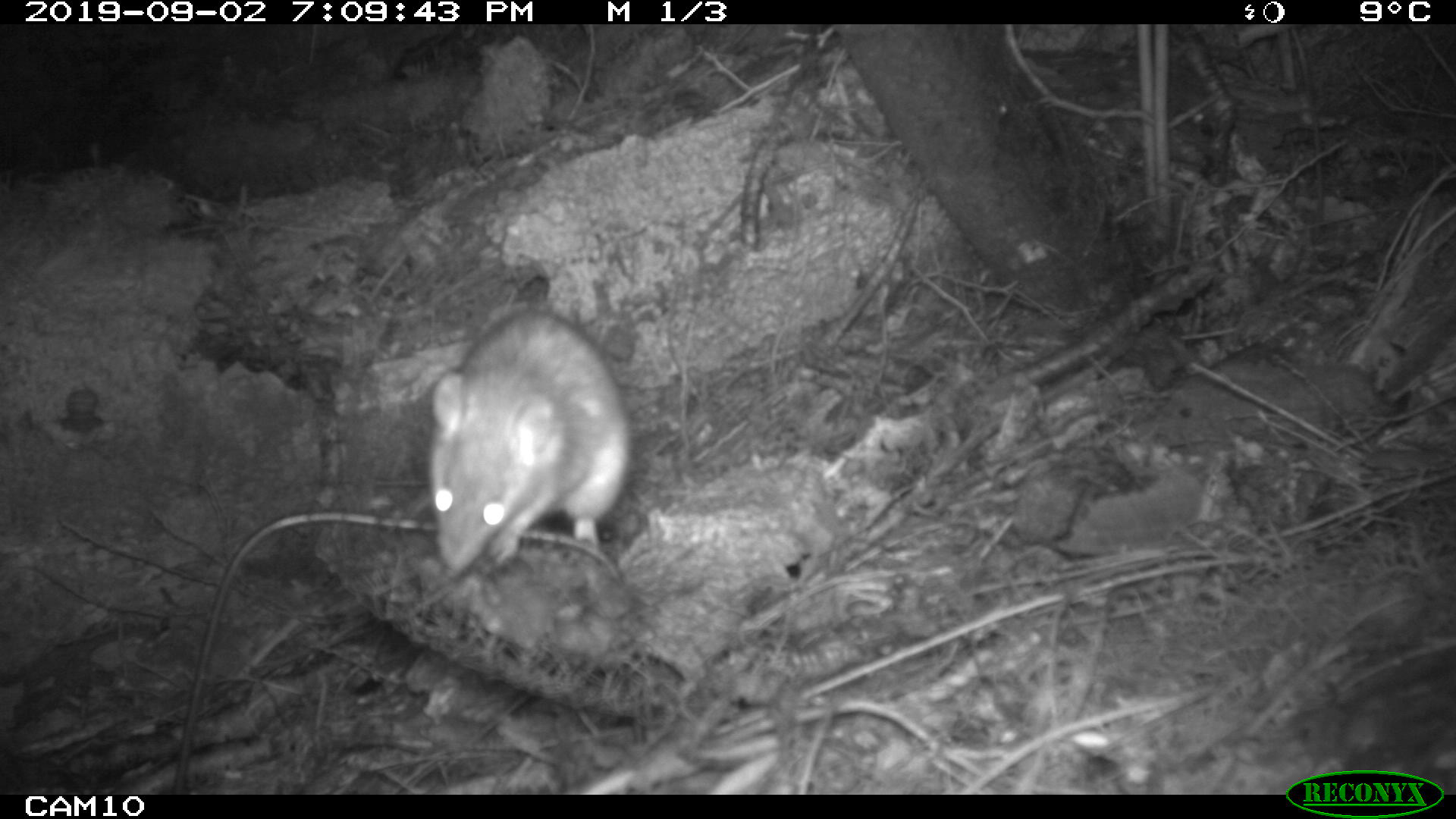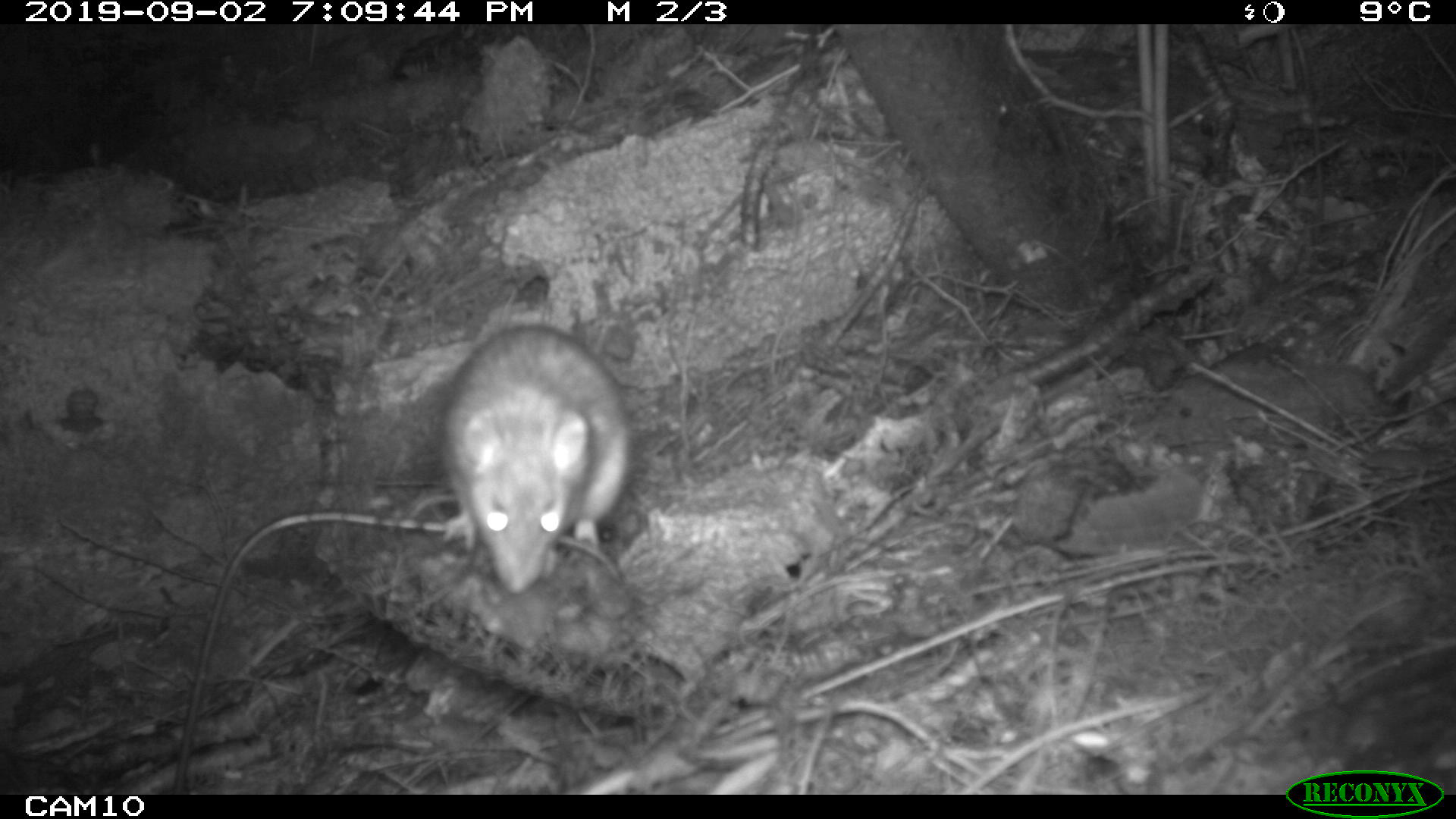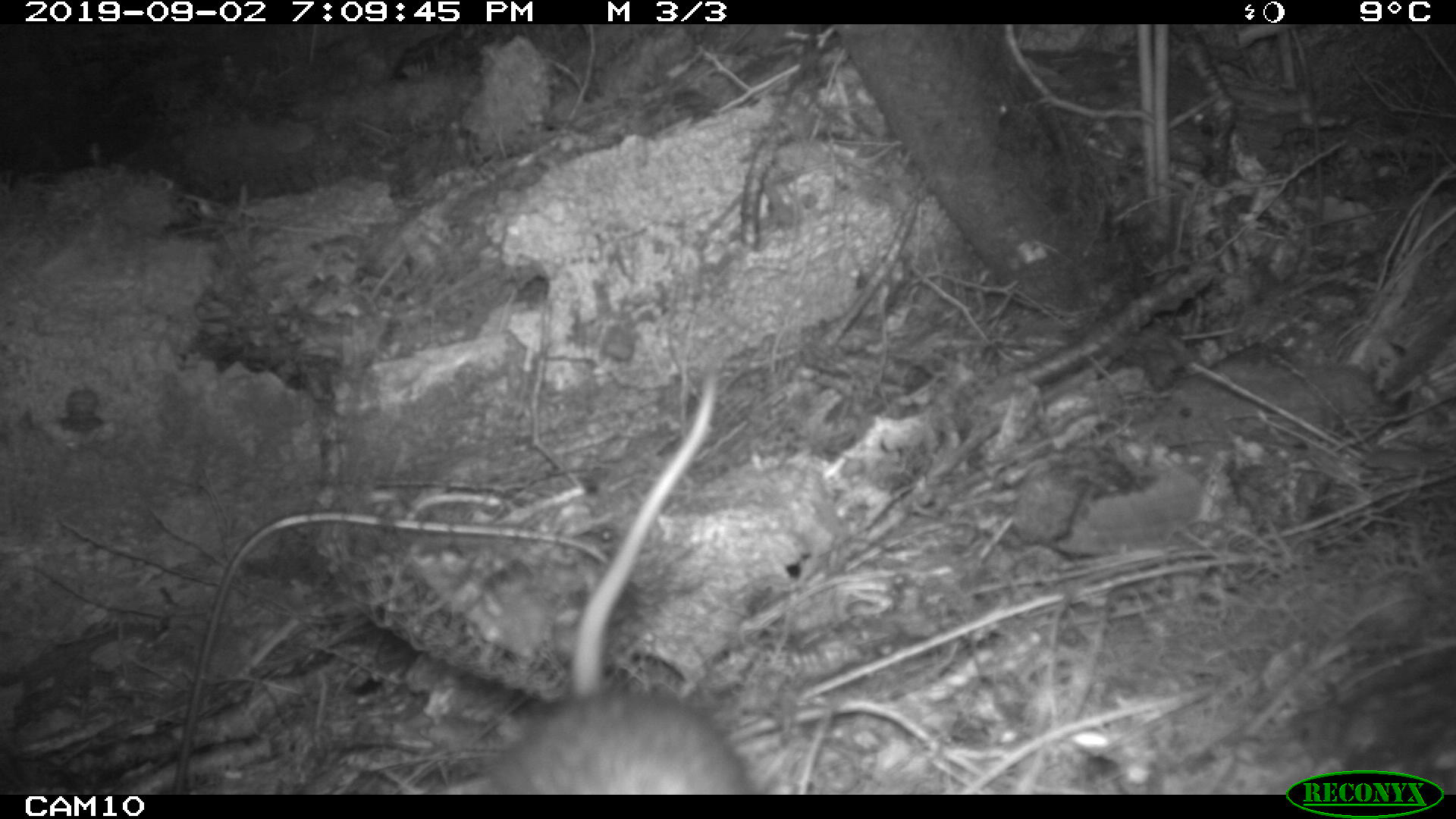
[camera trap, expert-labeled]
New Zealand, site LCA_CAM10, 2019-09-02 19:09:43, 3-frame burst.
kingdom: Animalia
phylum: Chordata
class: Mammalia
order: Rodentia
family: Muridae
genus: Rattus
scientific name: Rattus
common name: rat